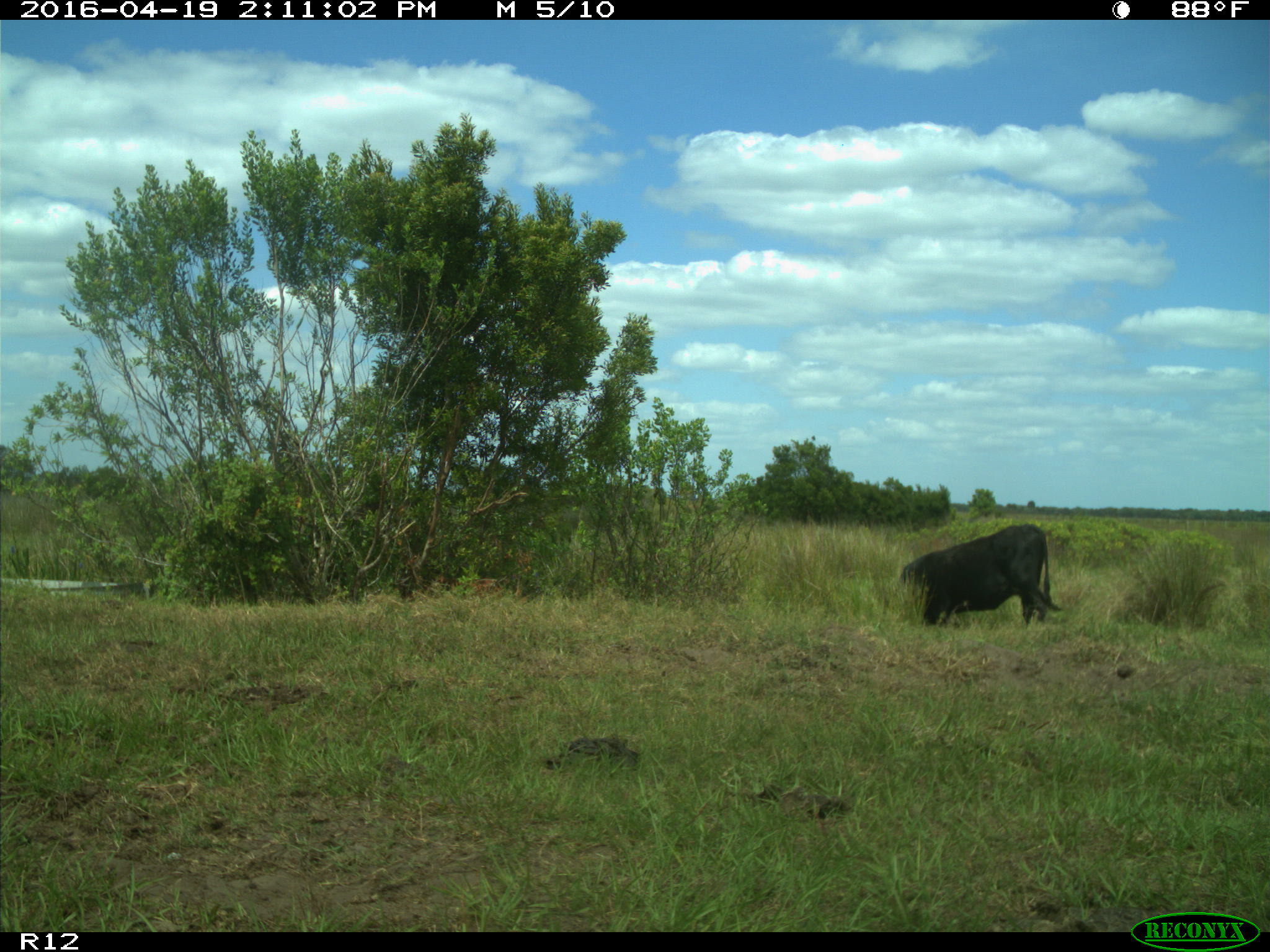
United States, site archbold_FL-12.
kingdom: Animalia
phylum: Chordata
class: Mammalia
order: Artiodactyla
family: Bovidae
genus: Bos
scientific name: Bos taurus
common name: domestic cow